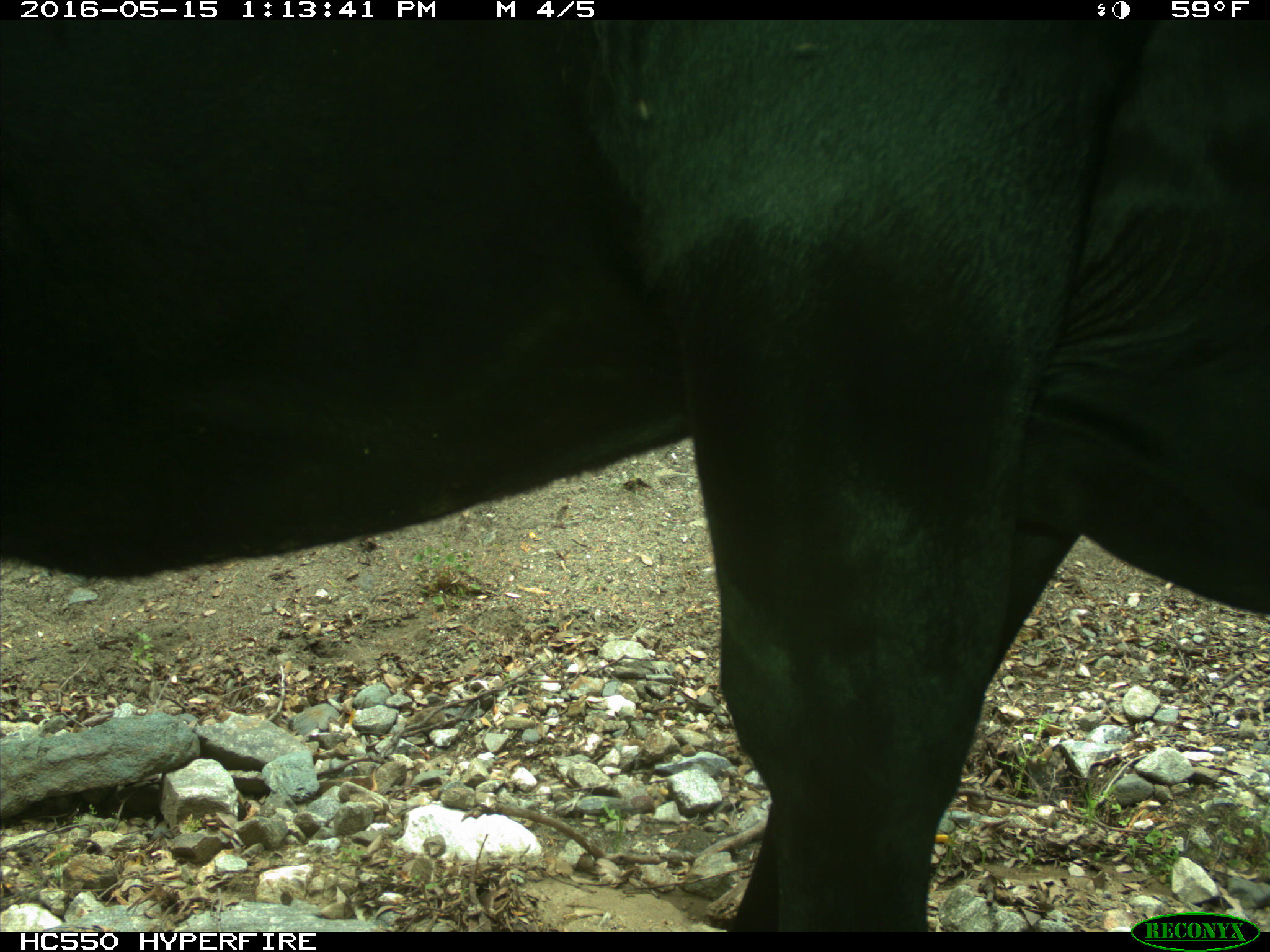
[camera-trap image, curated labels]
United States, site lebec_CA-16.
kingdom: Animalia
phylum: Chordata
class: Mammalia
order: Artiodactyla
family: Bovidae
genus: Bos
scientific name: Bos taurus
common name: domestic cow